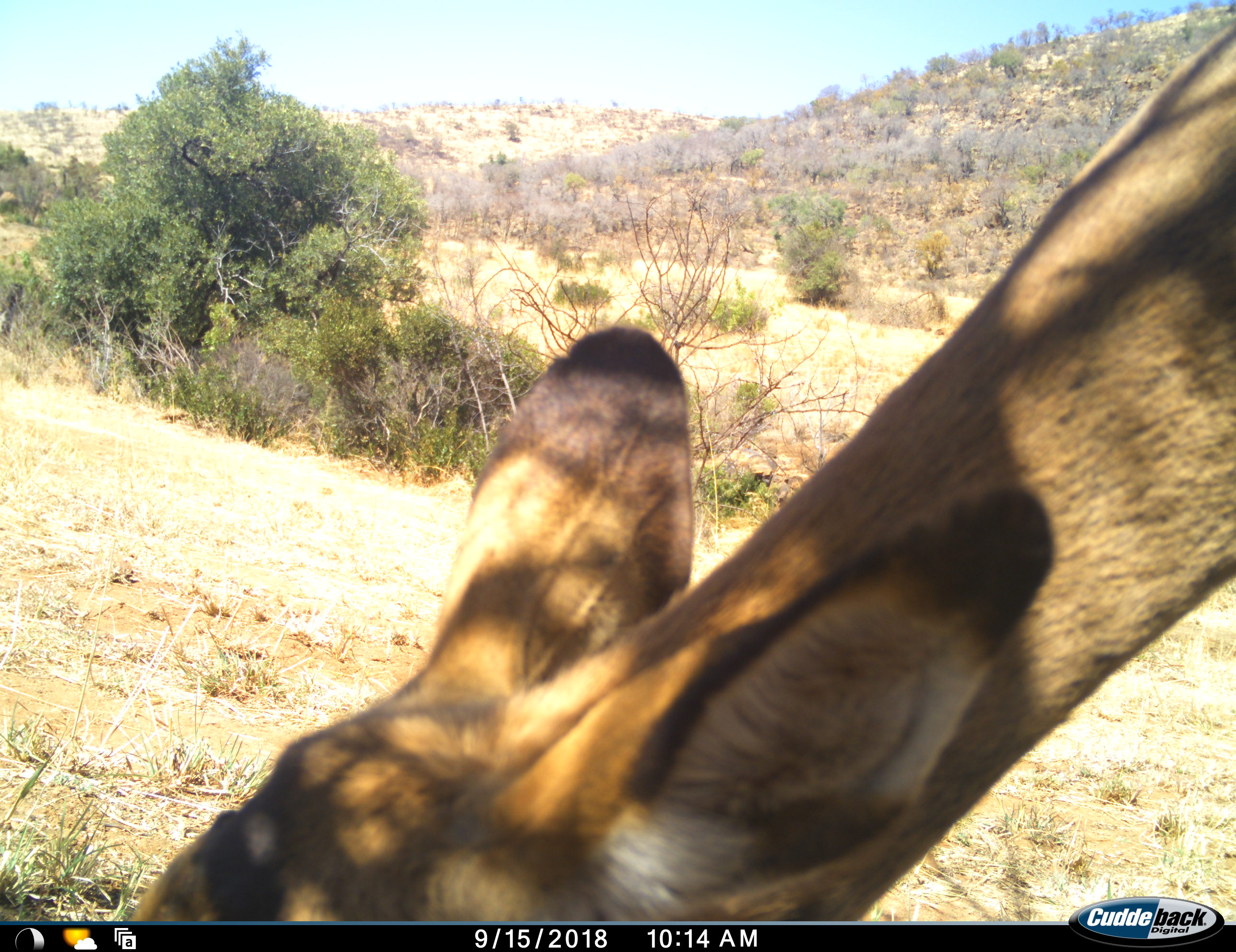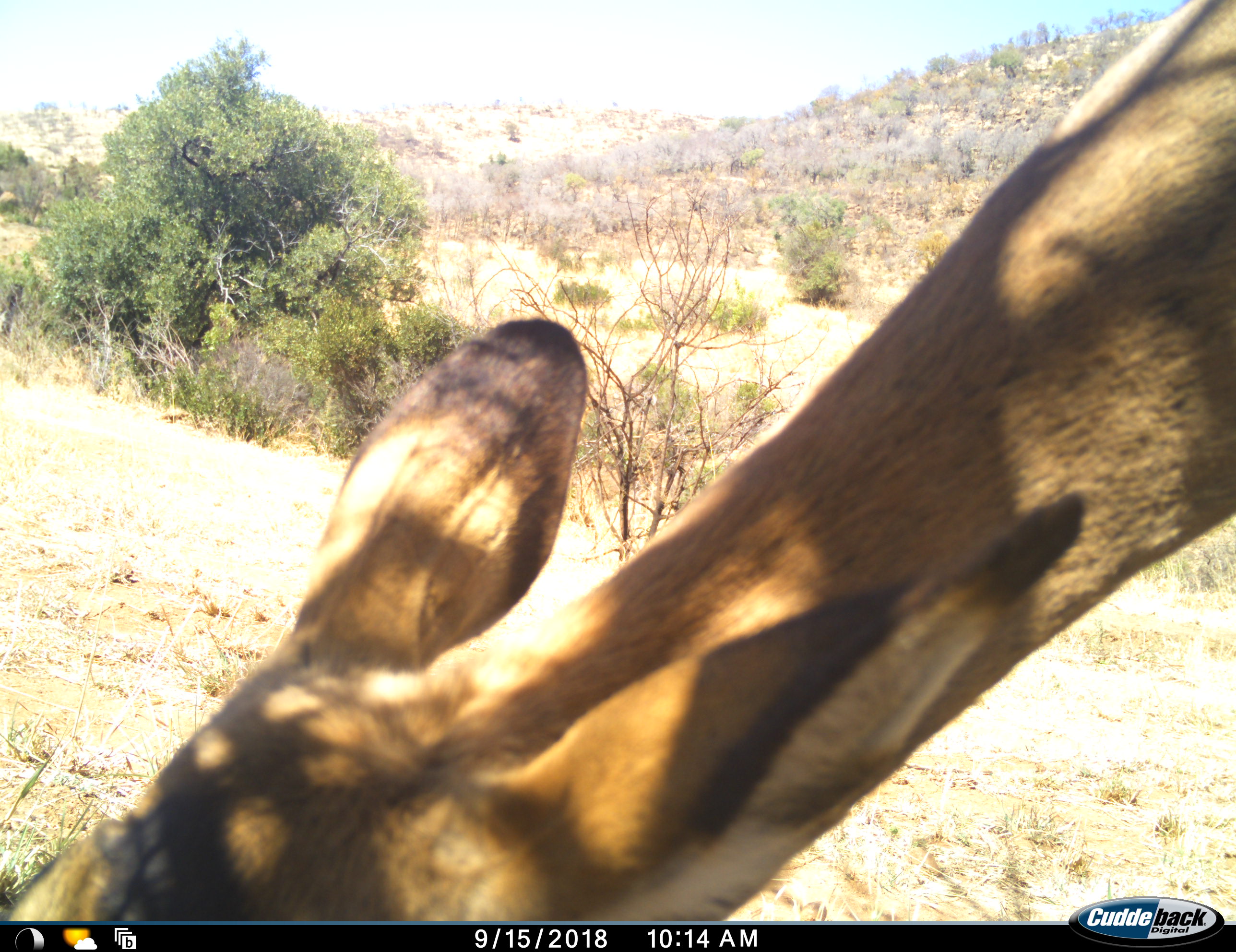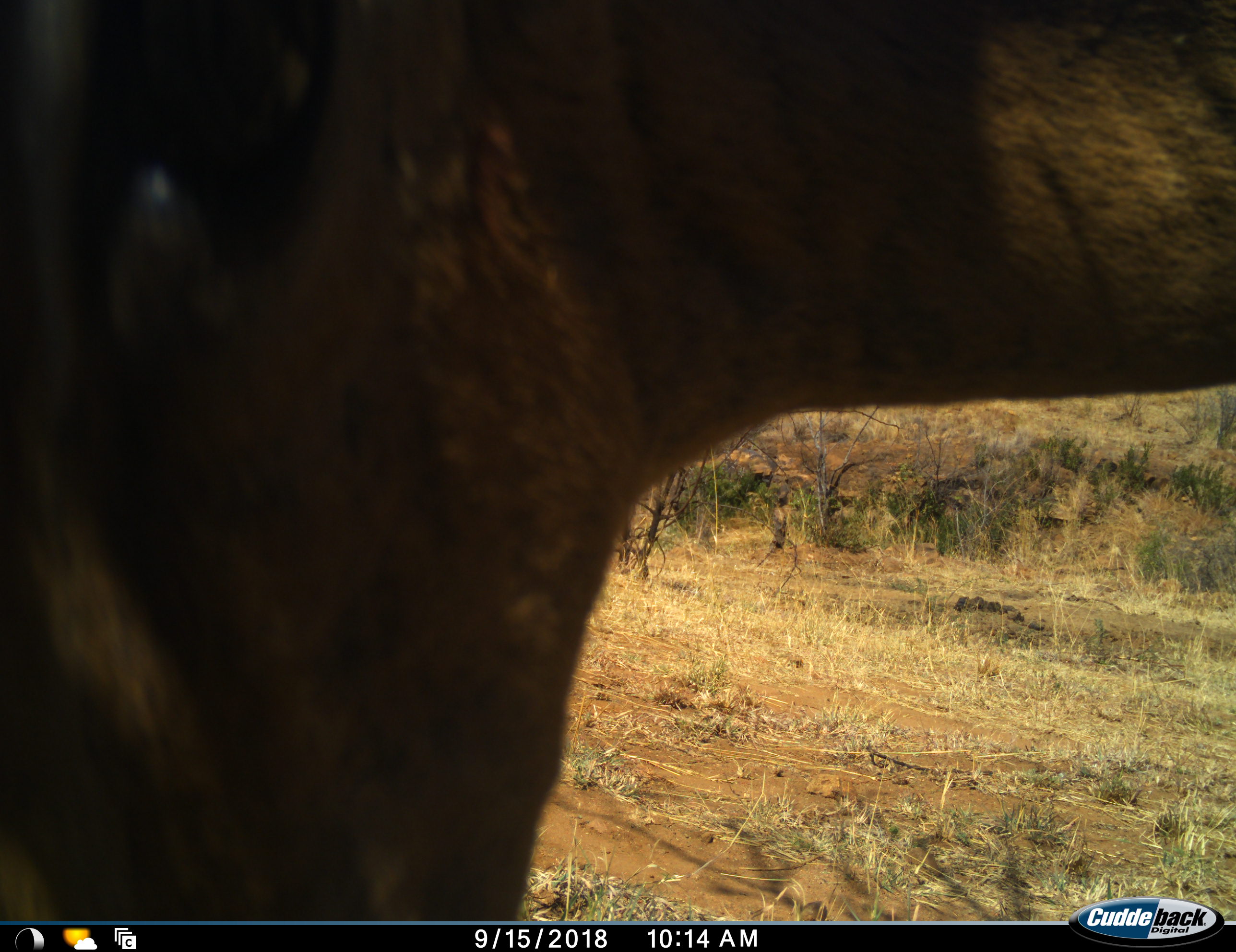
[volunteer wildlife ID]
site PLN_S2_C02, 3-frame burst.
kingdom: Animalia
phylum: Chordata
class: Mammalia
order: Artiodactyla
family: Bovidae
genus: Aepyceros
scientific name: Aepyceros melampus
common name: impala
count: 1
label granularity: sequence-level